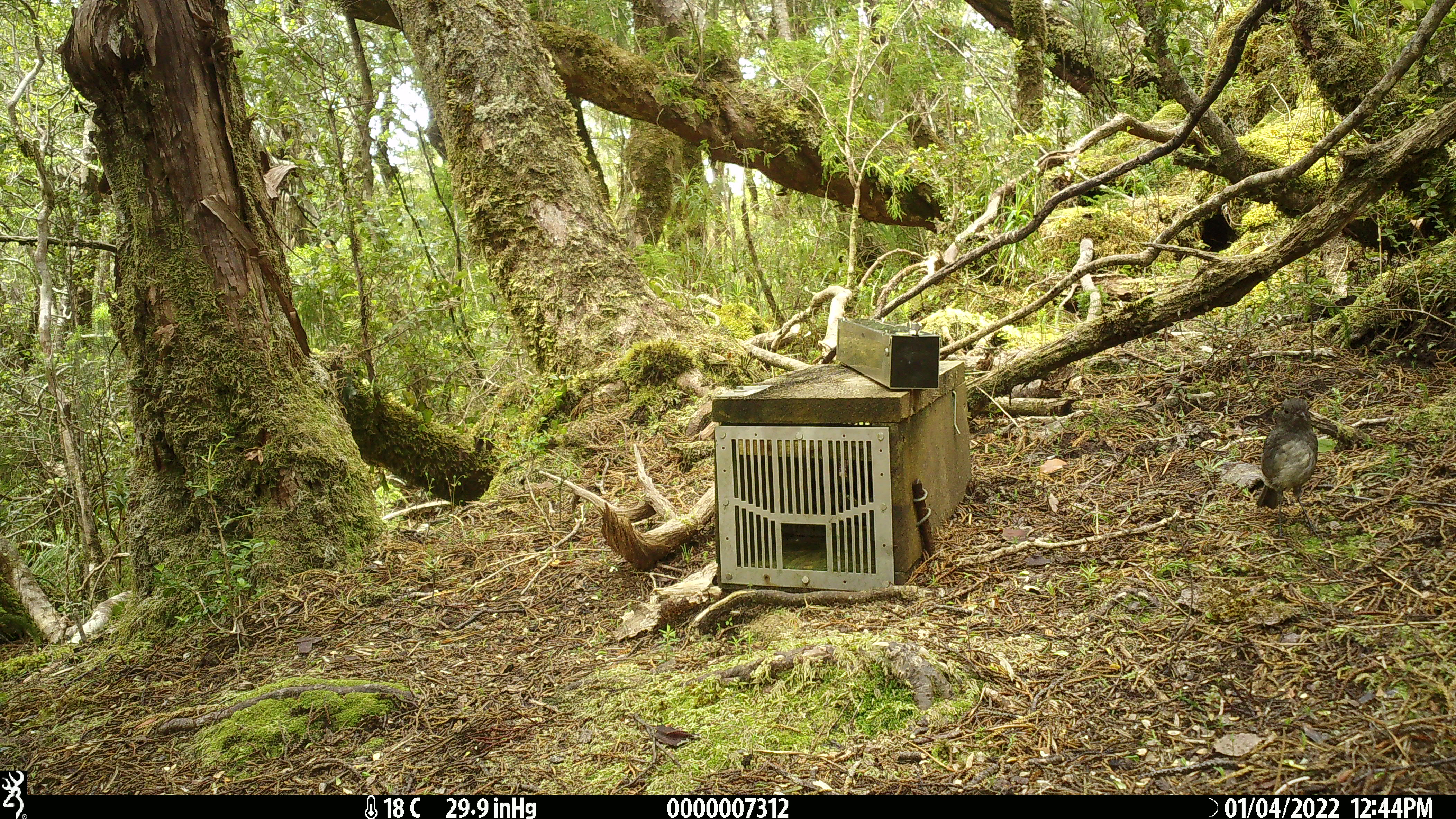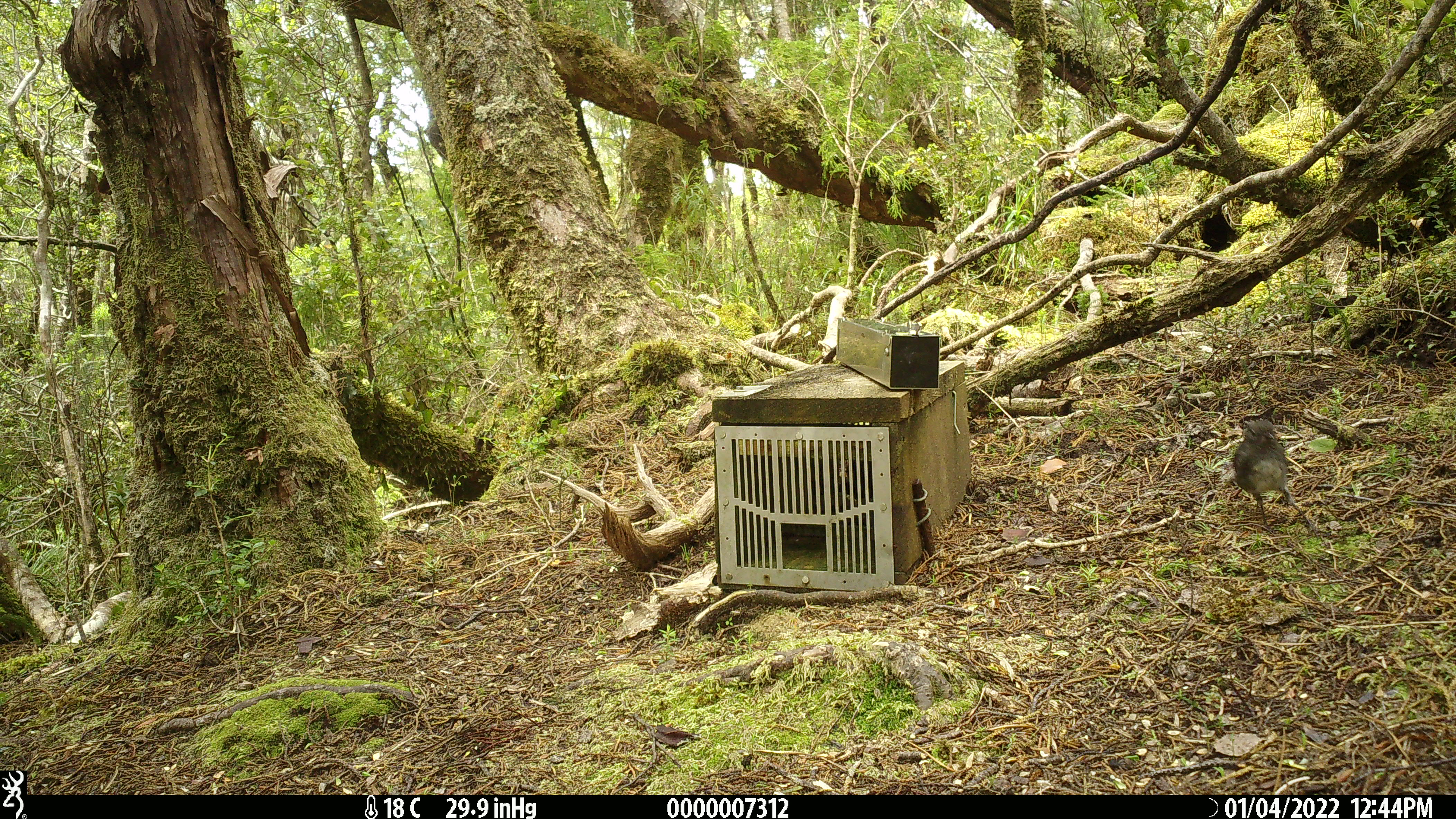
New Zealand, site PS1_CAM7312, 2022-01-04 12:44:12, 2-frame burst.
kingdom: Animalia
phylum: Chordata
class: Aves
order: Passeriformes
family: Petroicidae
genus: Petroica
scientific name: Petroica australis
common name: new zealand robin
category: robin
Robin (new zealand robin) (Petroica australis).